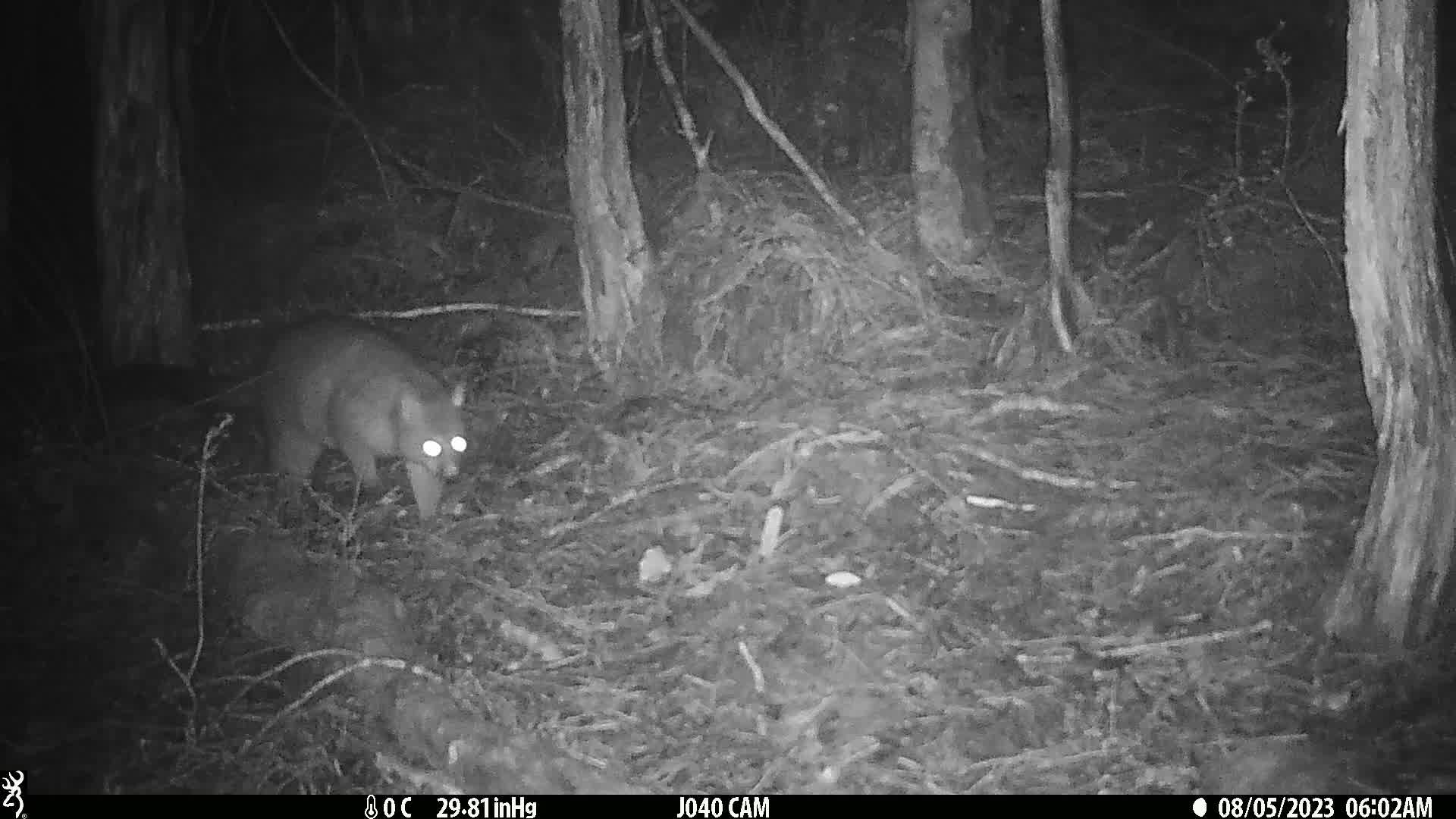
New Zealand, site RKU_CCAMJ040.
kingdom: Animalia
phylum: Chordata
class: Mammalia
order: Diprotodontia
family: Phalangeridae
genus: Trichosurus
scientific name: Trichosurus vulpecula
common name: common brushtail possum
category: possum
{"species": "possum (common brushtail possum) (Trichosurus vulpecula)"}